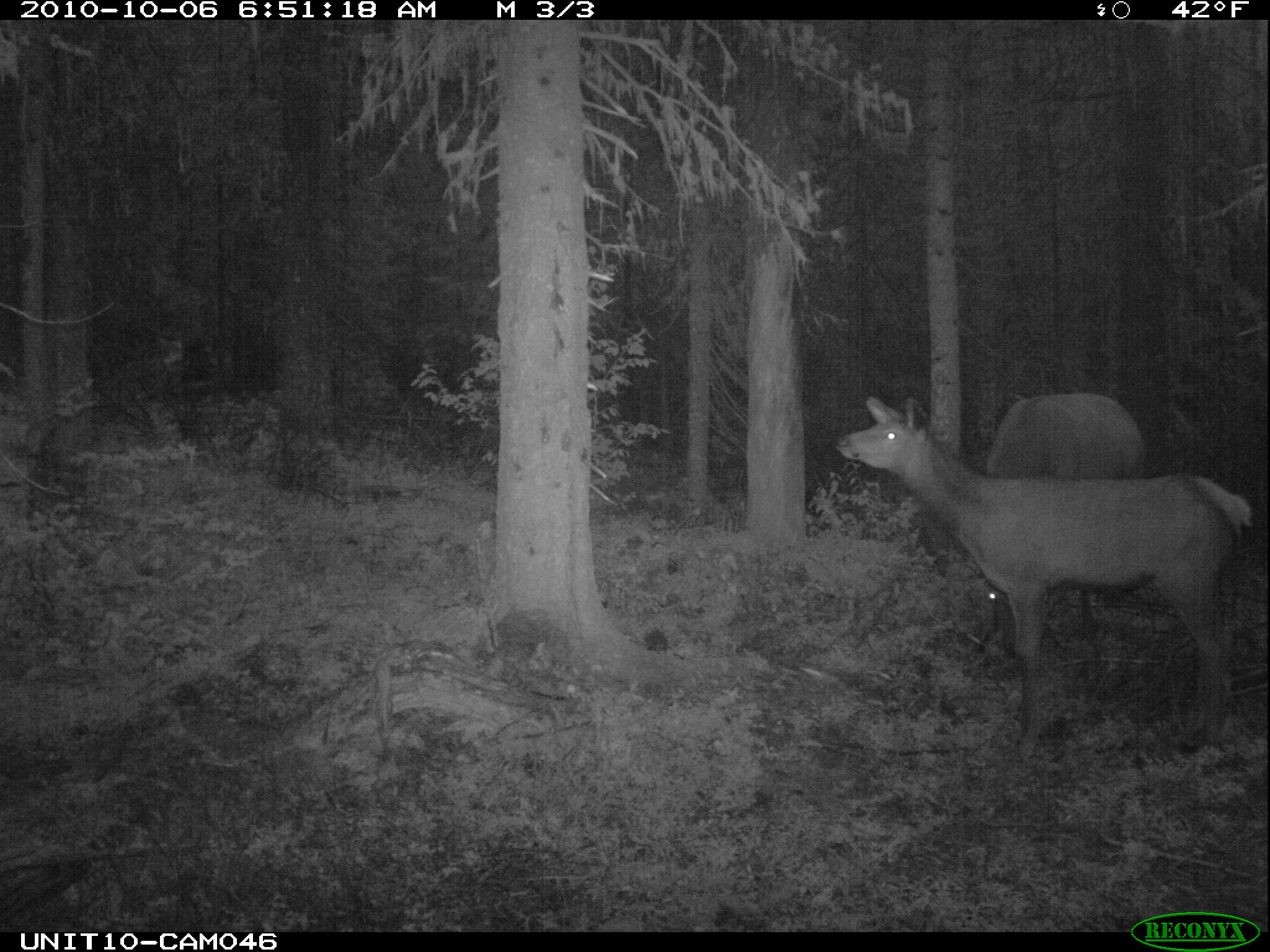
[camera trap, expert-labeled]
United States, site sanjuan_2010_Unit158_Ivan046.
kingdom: Animalia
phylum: Chordata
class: Mammalia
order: Artiodactyla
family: Cervidae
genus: Cervus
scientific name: Cervus elaphus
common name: red deer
Cervus elaphus (red deer).